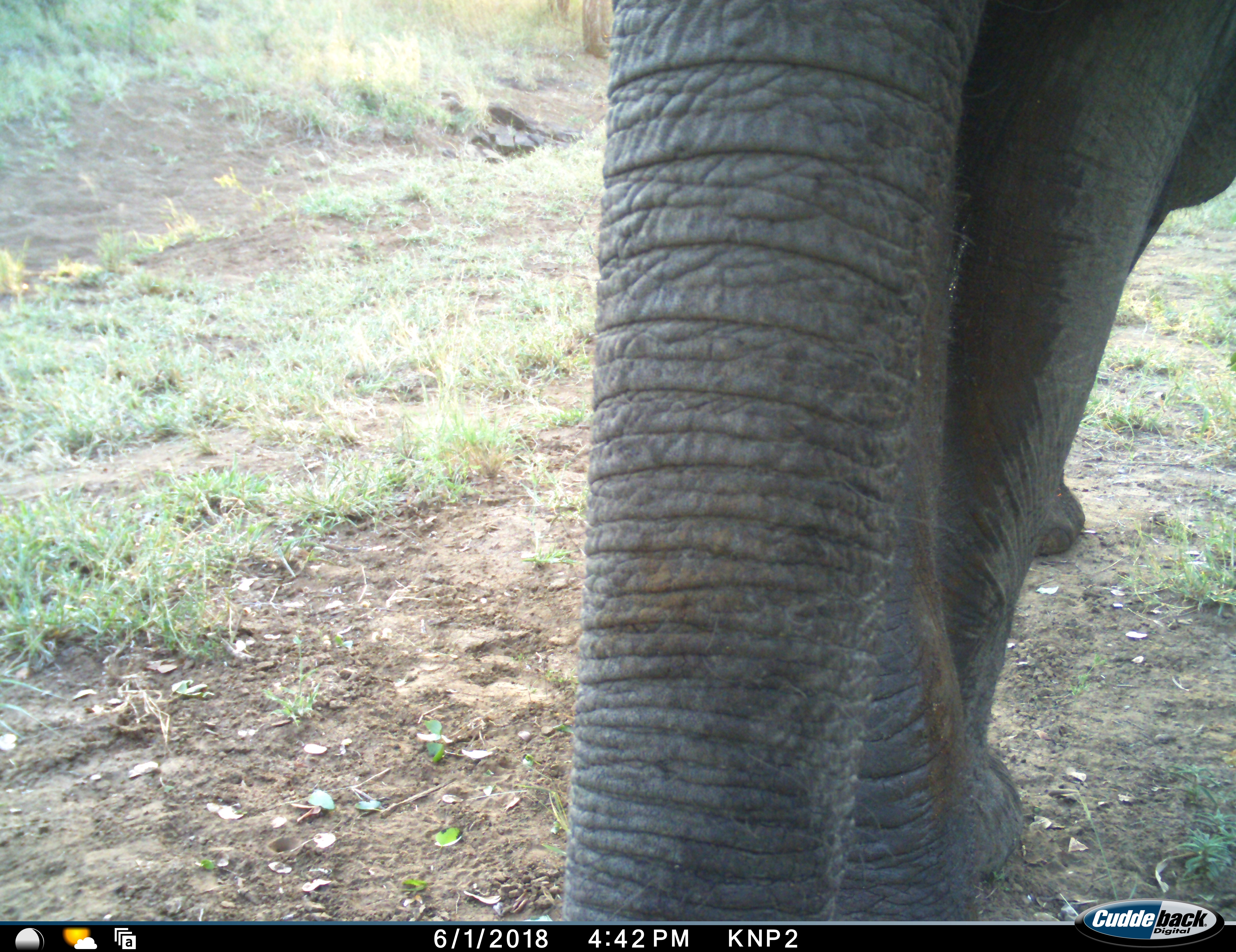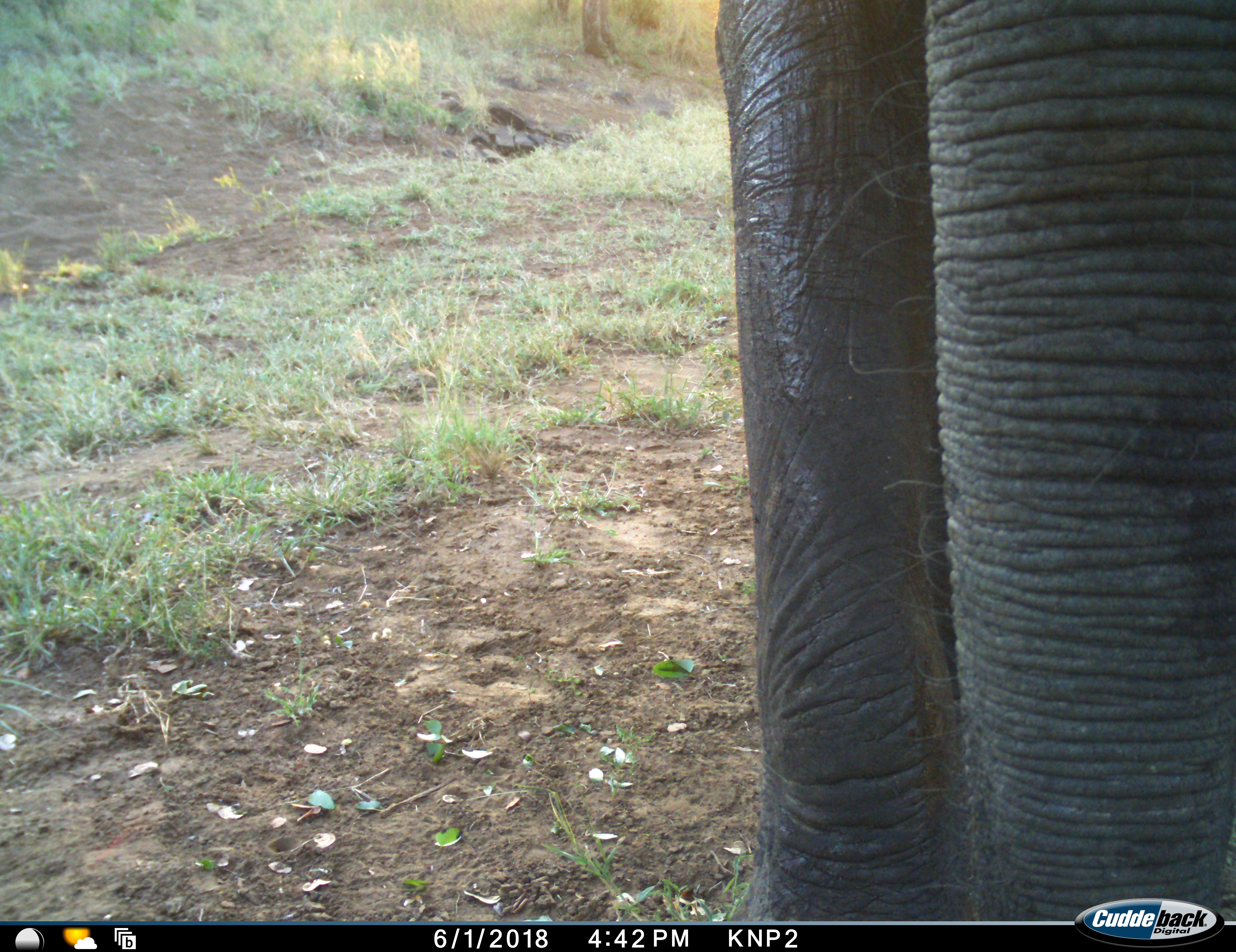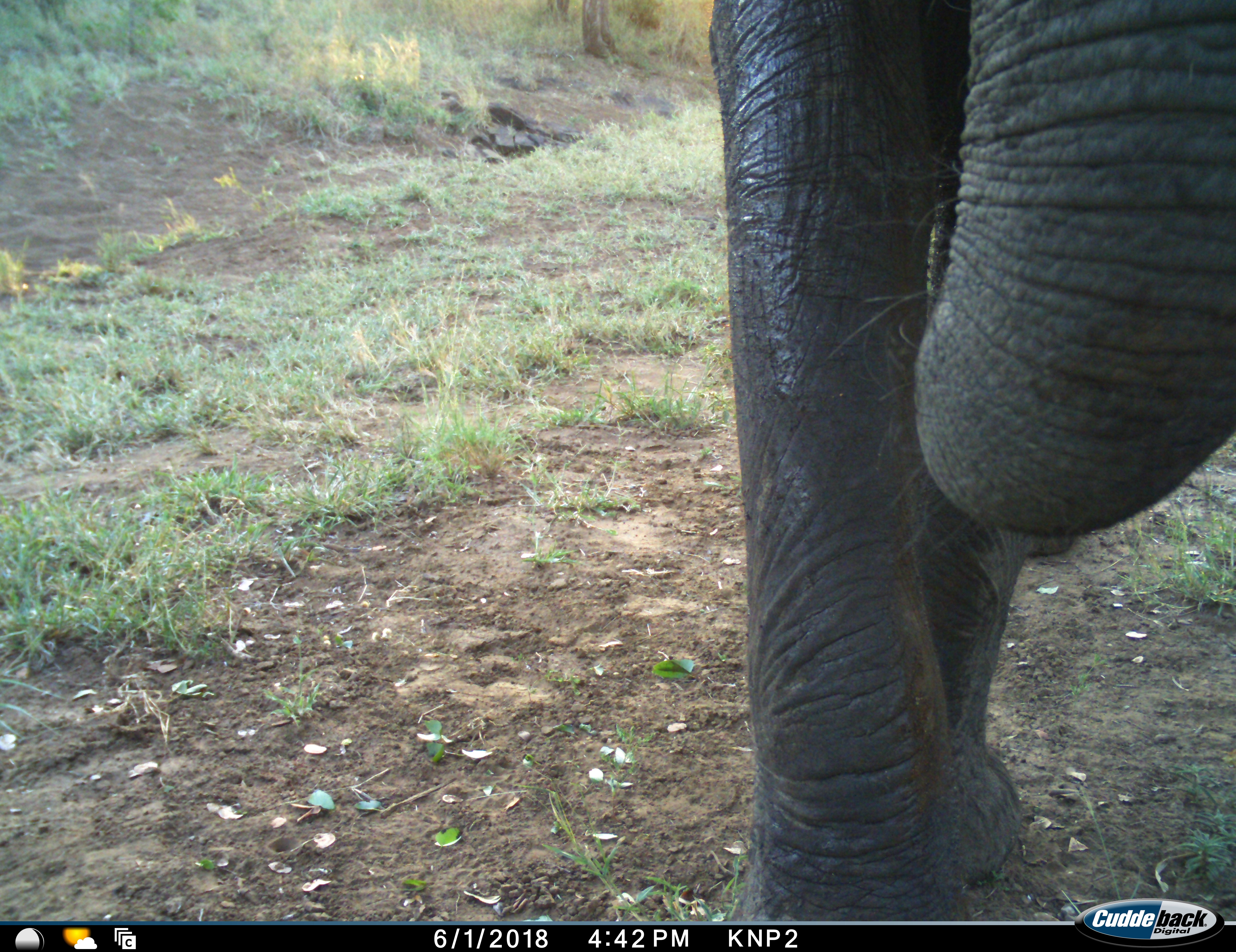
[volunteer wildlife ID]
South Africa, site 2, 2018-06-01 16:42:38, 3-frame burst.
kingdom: Animalia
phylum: Chordata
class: Mammalia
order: Proboscidea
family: Elephantidae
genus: Loxodonta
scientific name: Loxodonta africana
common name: african bush elephant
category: elephant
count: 1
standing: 60%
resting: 0%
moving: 40%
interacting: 0%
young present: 0%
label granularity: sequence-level